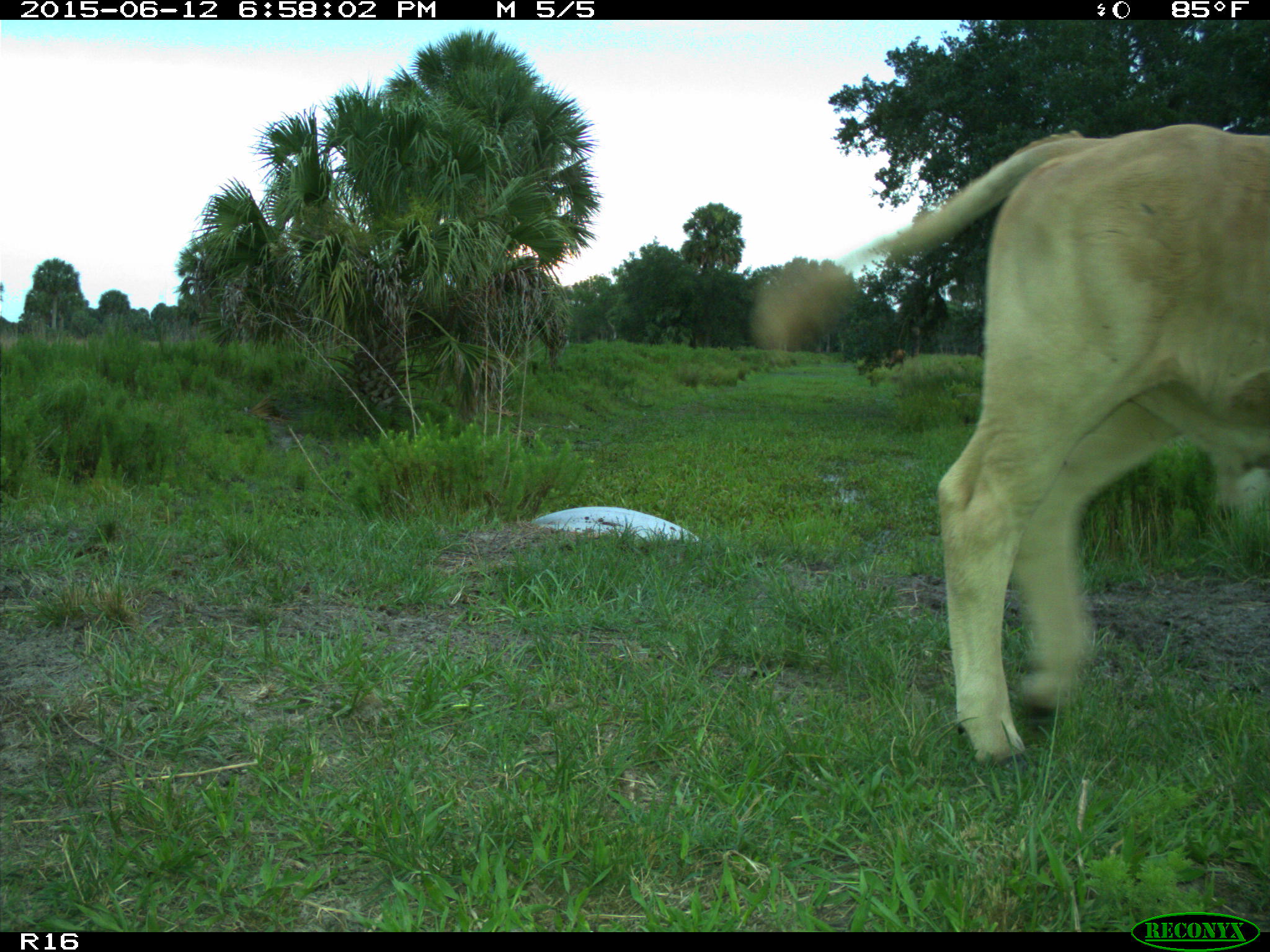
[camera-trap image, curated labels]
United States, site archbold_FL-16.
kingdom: Animalia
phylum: Chordata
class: Mammalia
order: Artiodactyla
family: Bovidae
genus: Bos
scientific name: Bos taurus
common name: domestic cow